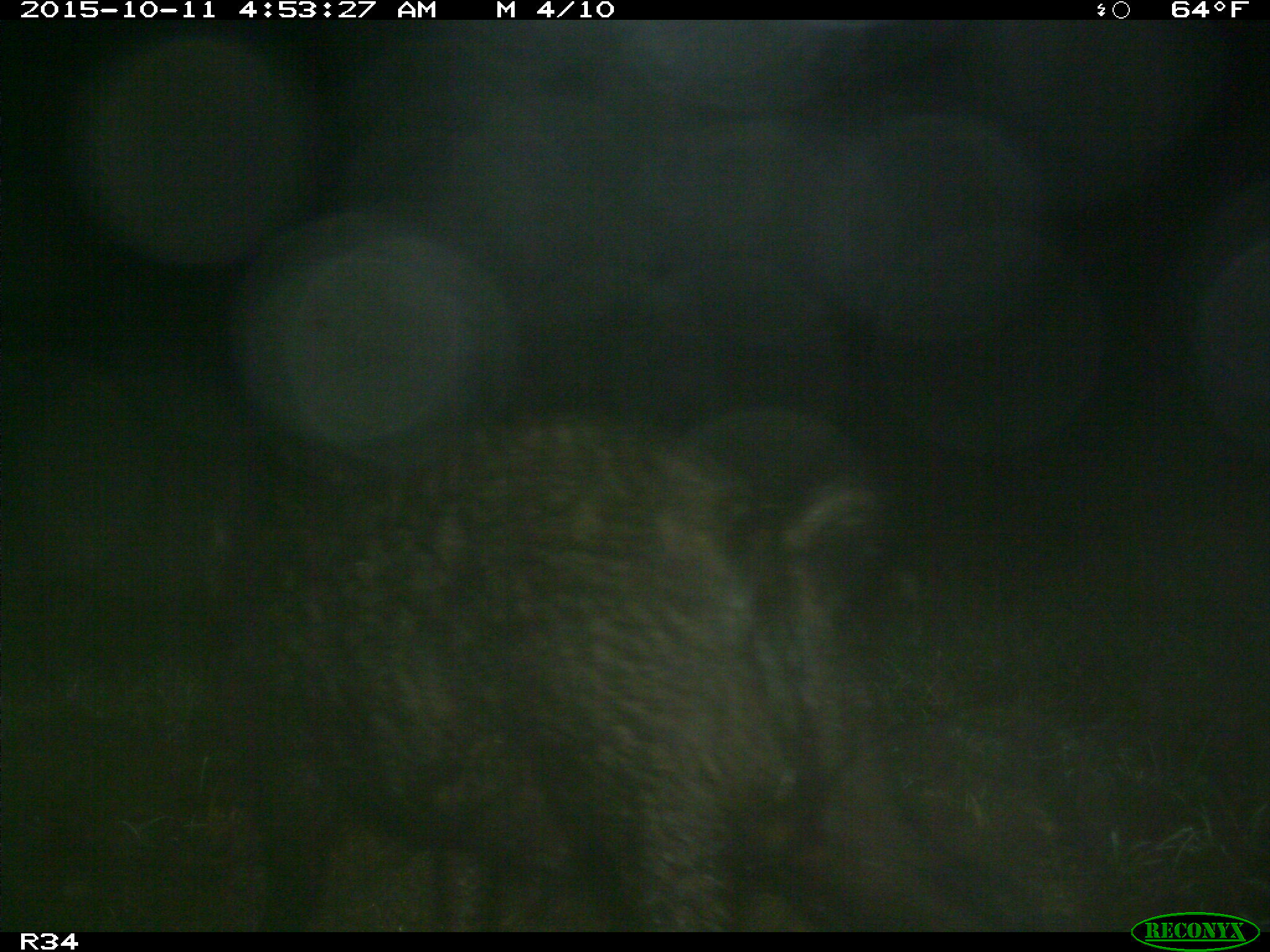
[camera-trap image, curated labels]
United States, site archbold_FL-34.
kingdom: Animalia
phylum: Chordata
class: Mammalia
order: Artiodactyla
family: Suidae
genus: Sus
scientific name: Sus scrofa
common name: wild boar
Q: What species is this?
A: Sus scrofa (wild boar).